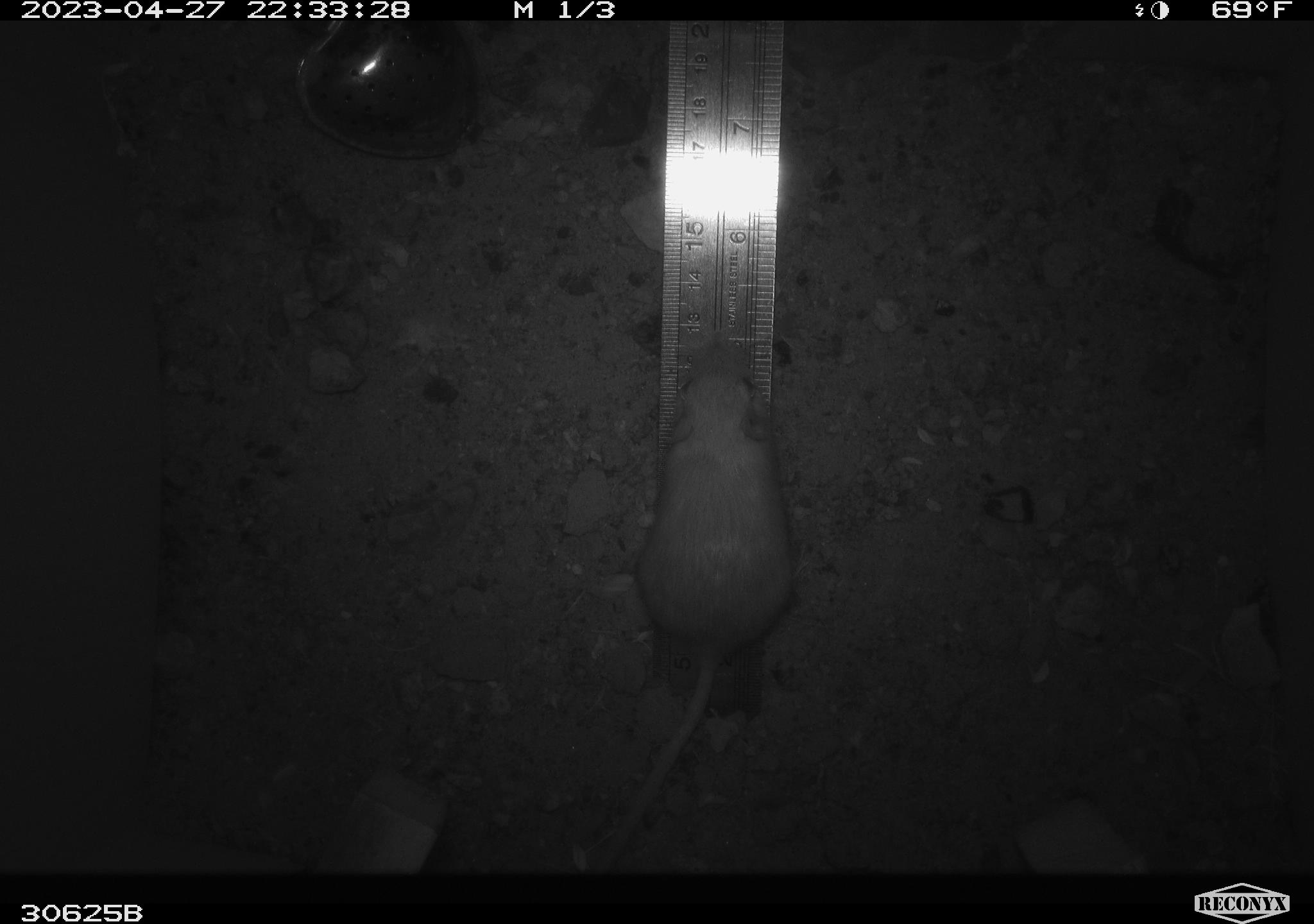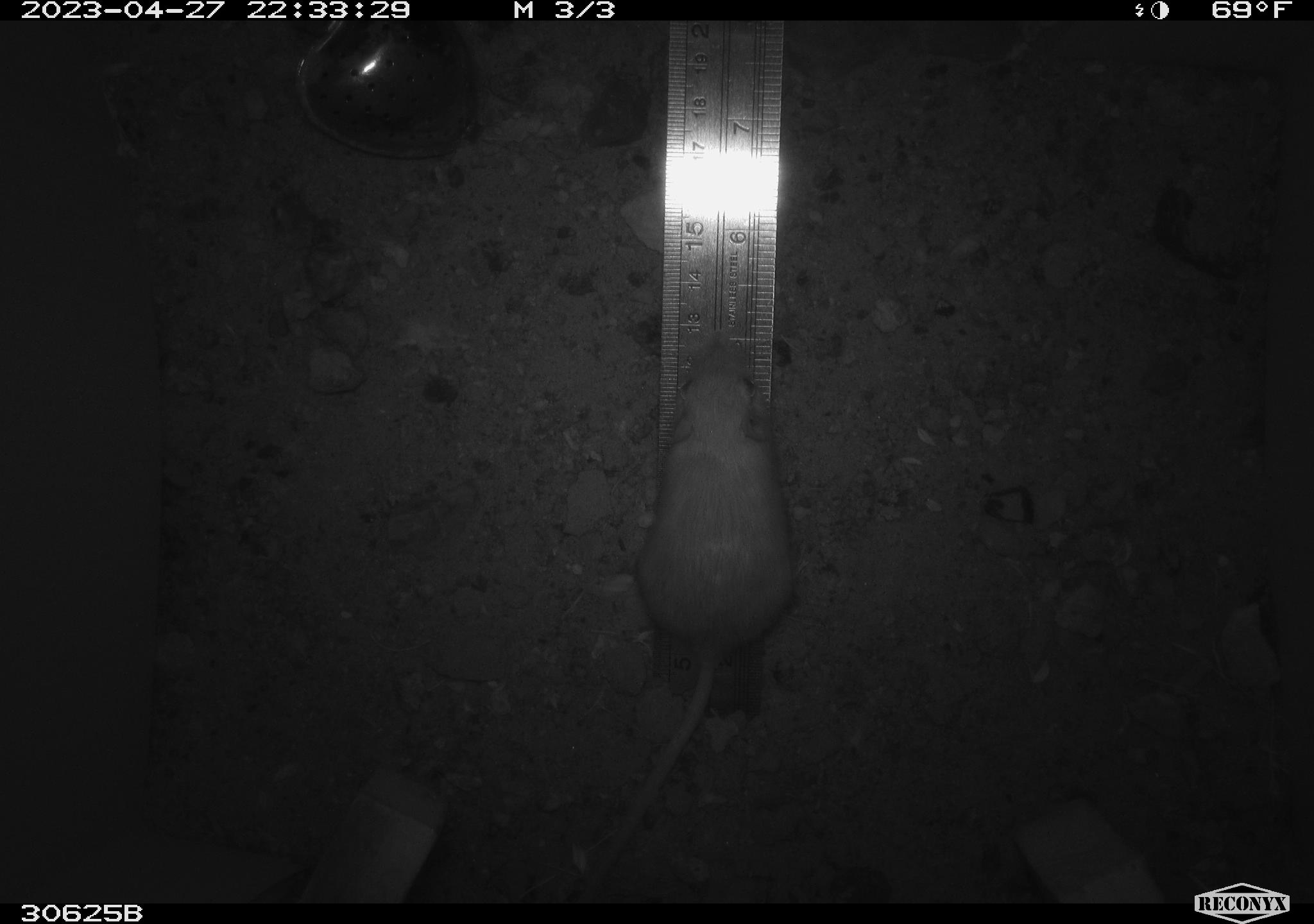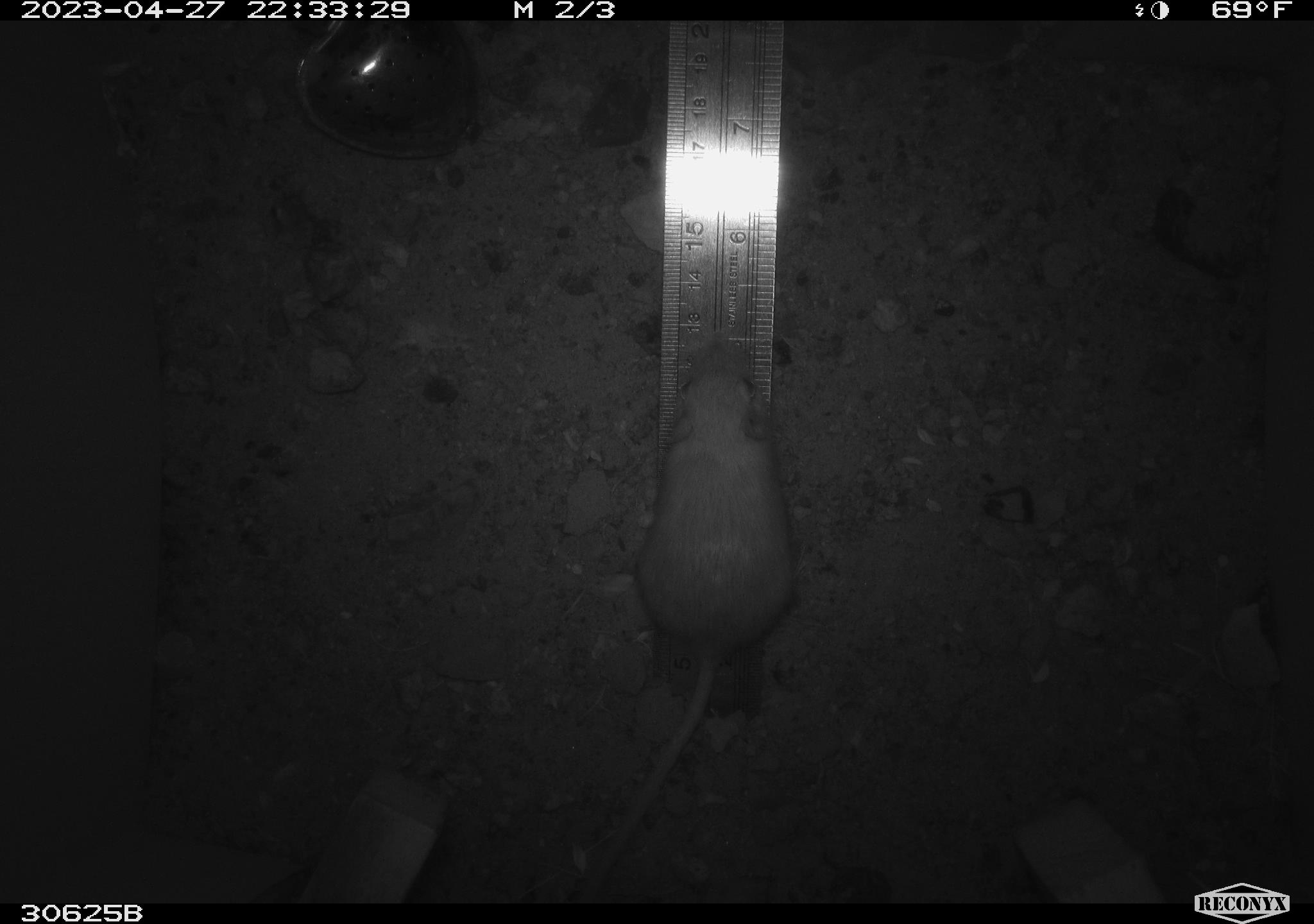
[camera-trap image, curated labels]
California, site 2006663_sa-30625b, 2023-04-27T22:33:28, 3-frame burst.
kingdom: Animalia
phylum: Chordata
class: Mammalia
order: Rodentia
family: Heteromyidae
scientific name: Heteromyidae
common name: kangaroo rats and pocket mice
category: heteromyidae family